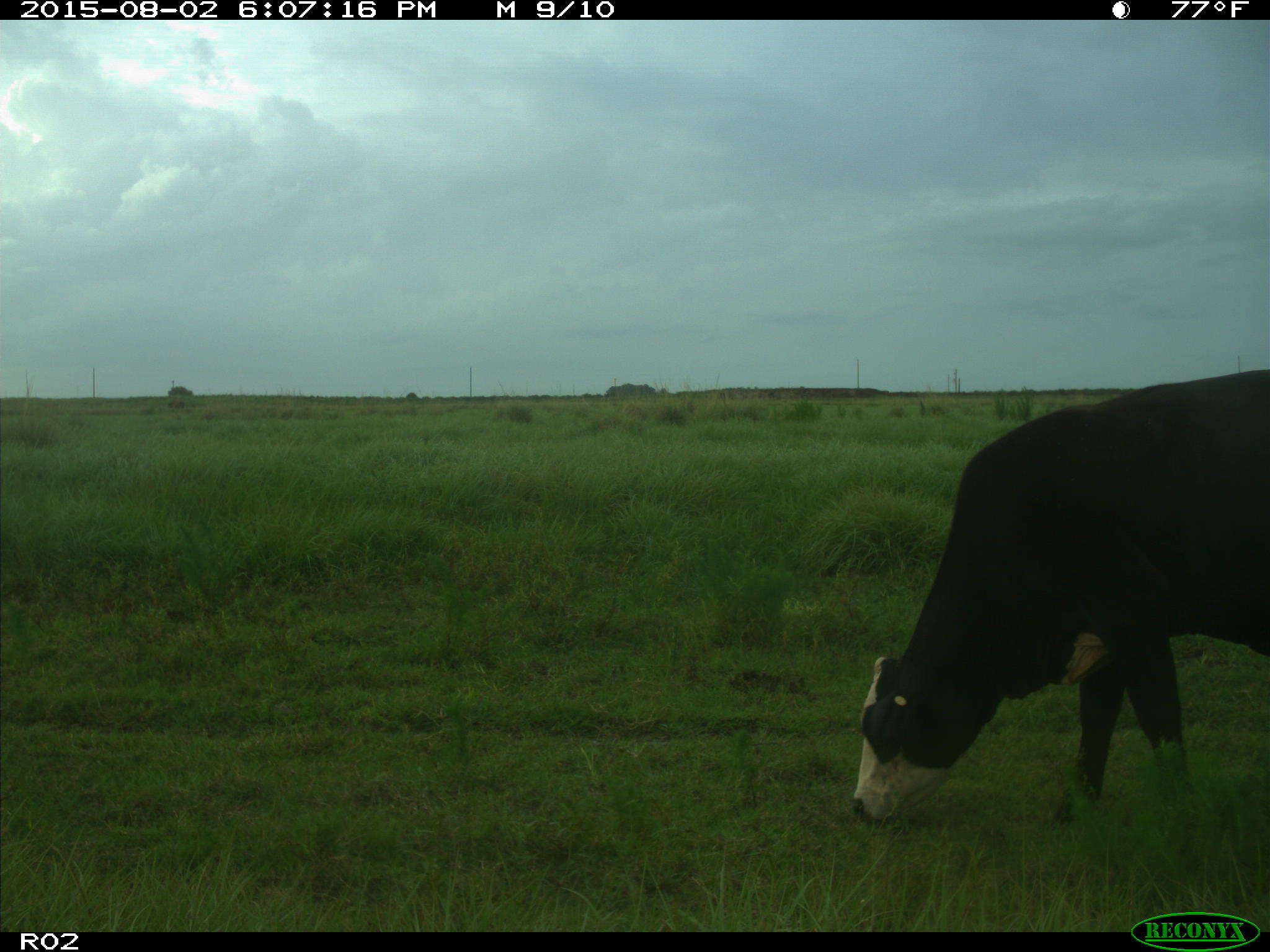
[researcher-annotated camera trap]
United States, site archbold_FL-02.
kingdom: Animalia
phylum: Chordata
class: Mammalia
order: Artiodactyla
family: Bovidae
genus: Bos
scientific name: Bos taurus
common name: domestic cow